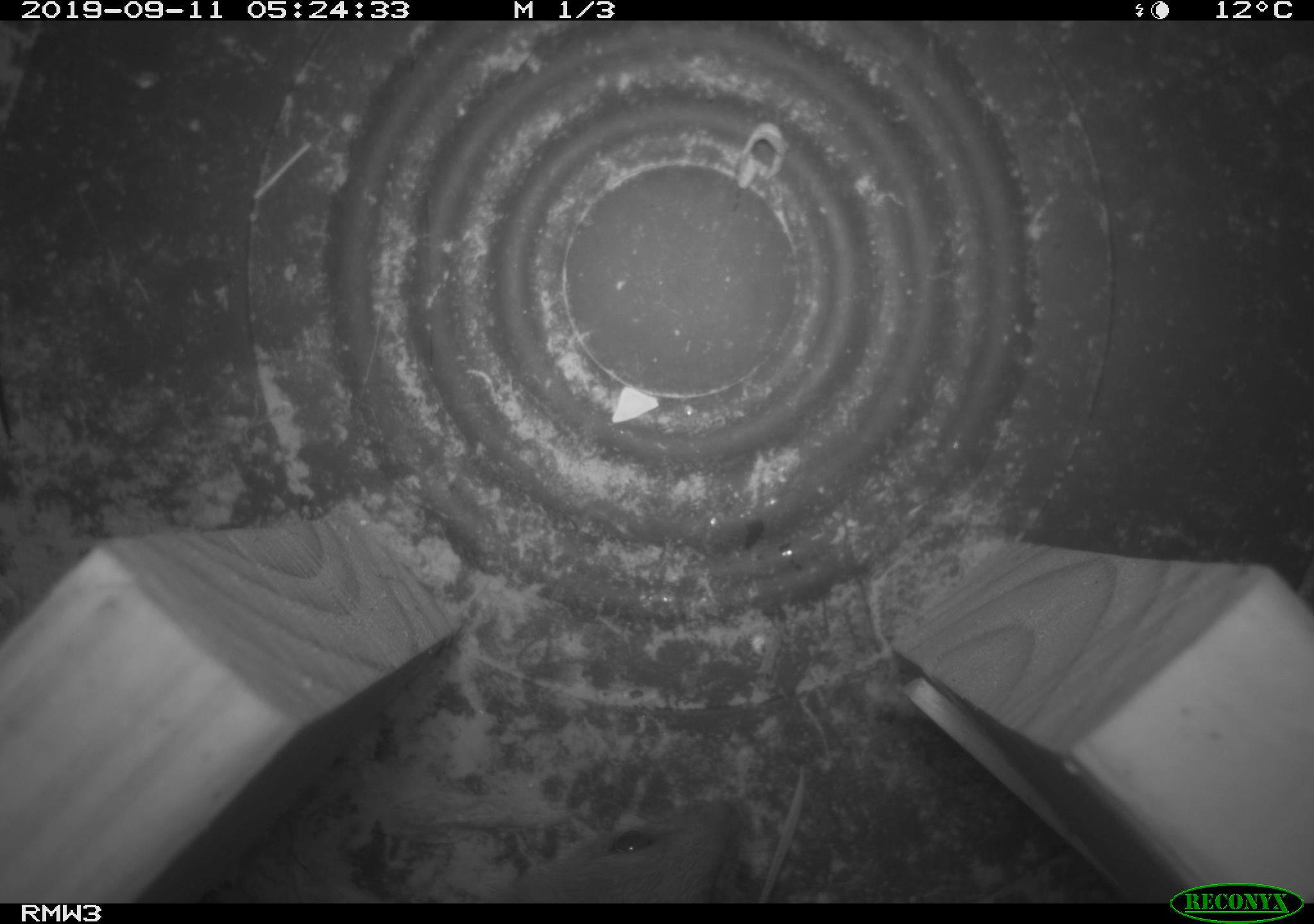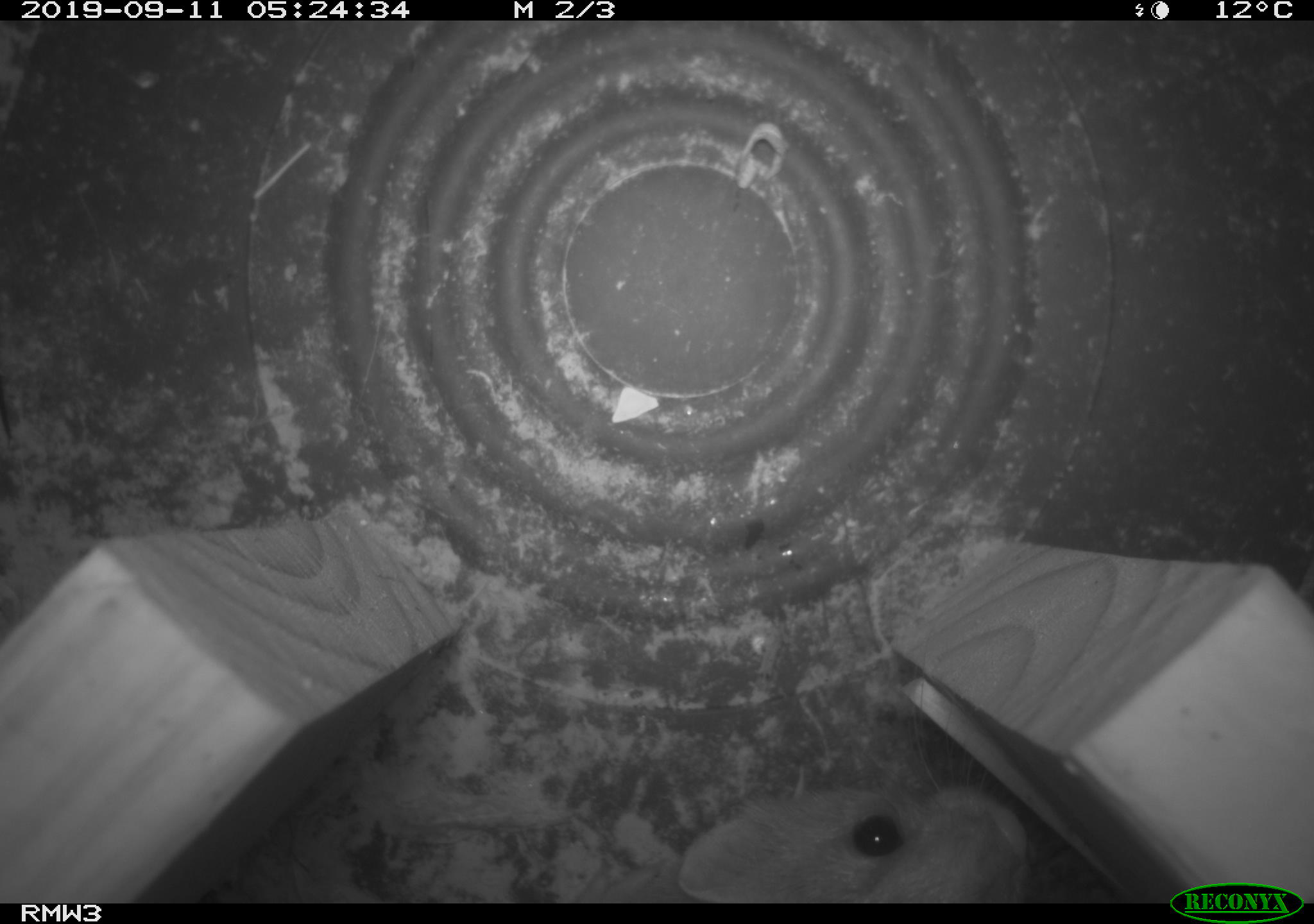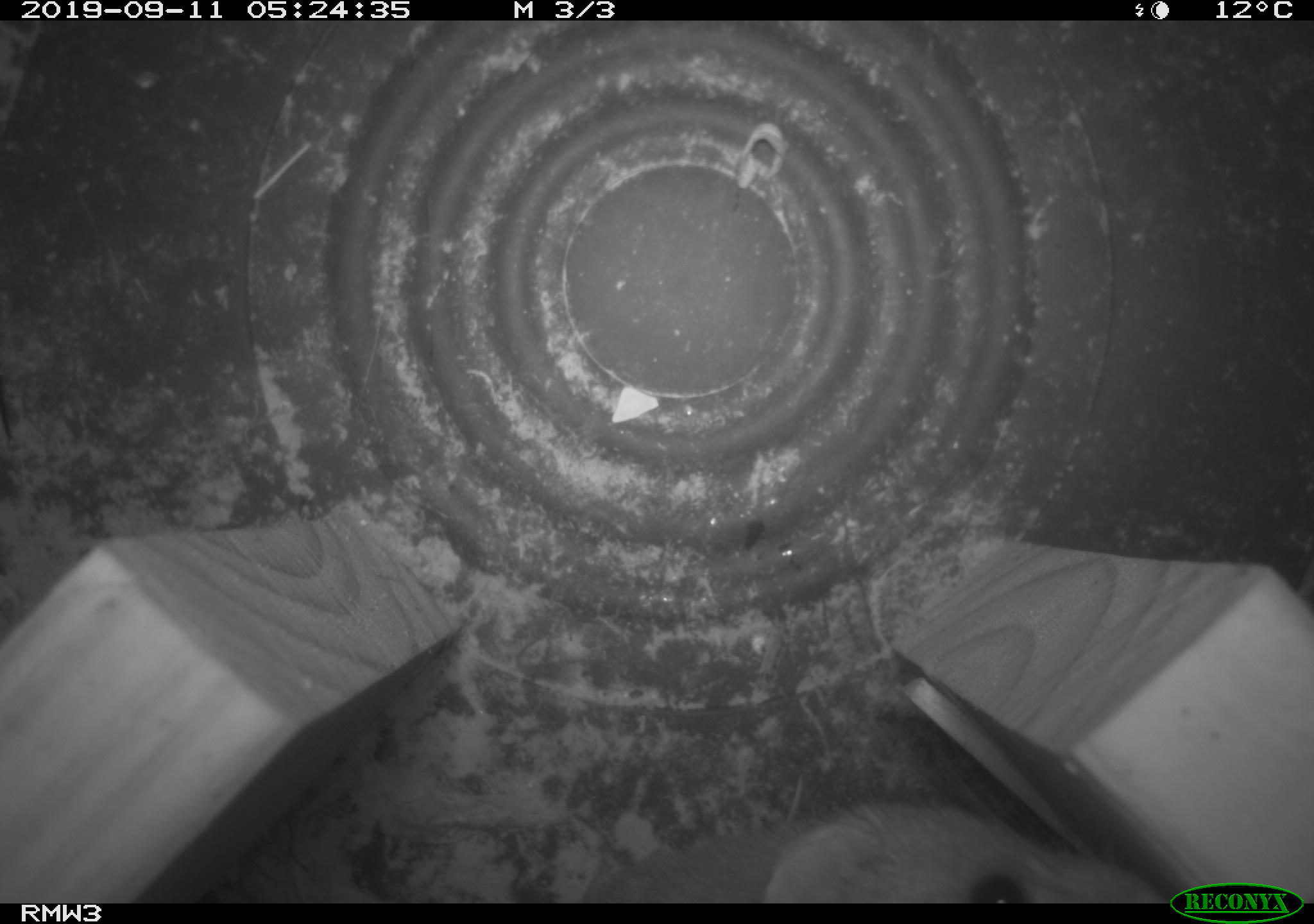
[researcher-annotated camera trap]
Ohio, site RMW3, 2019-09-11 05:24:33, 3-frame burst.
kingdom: Animalia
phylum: Chordata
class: Mammalia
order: Carnivora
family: Mustelidae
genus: Neogale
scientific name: Neogale frenata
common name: long-tailed weasel